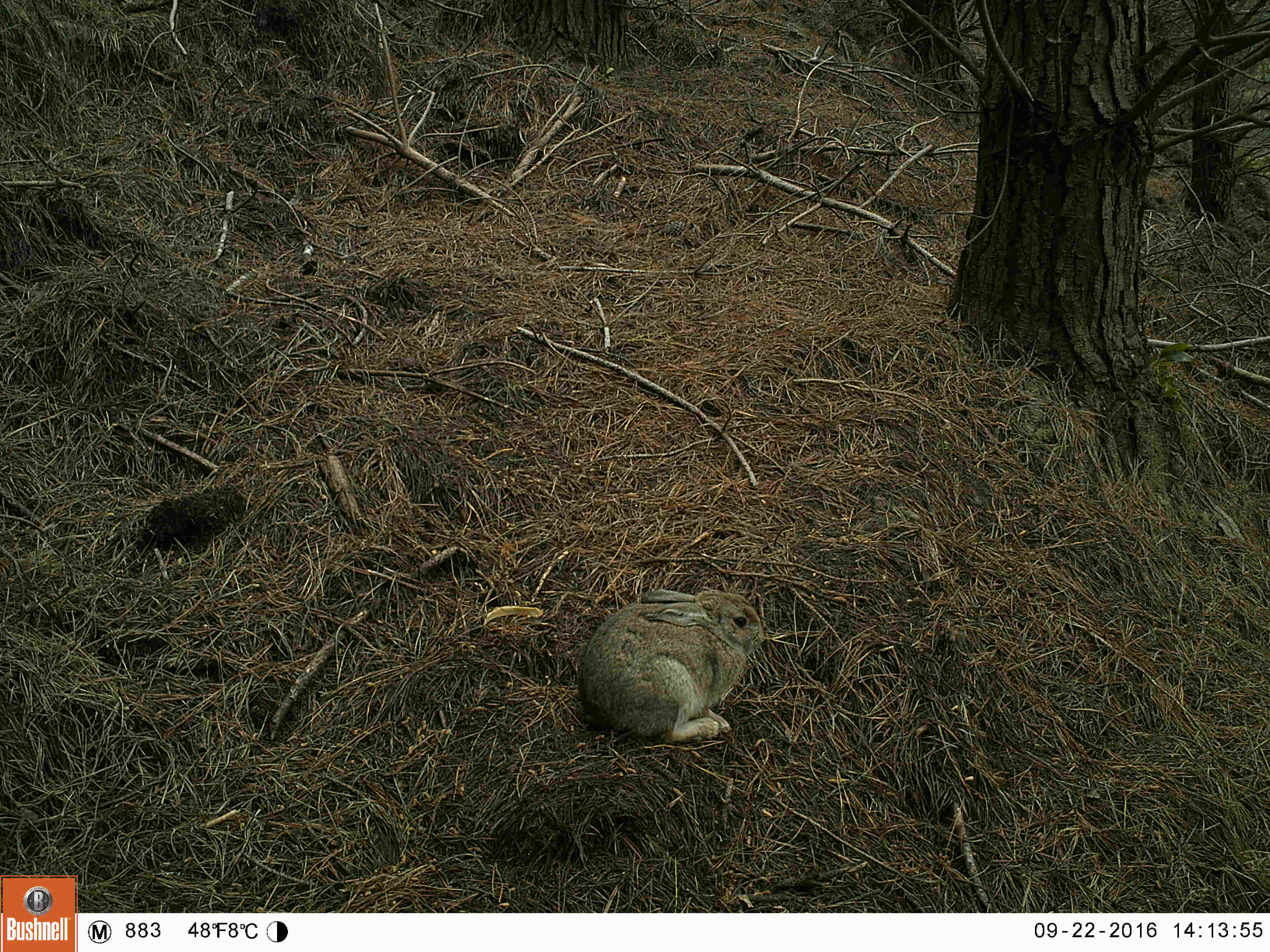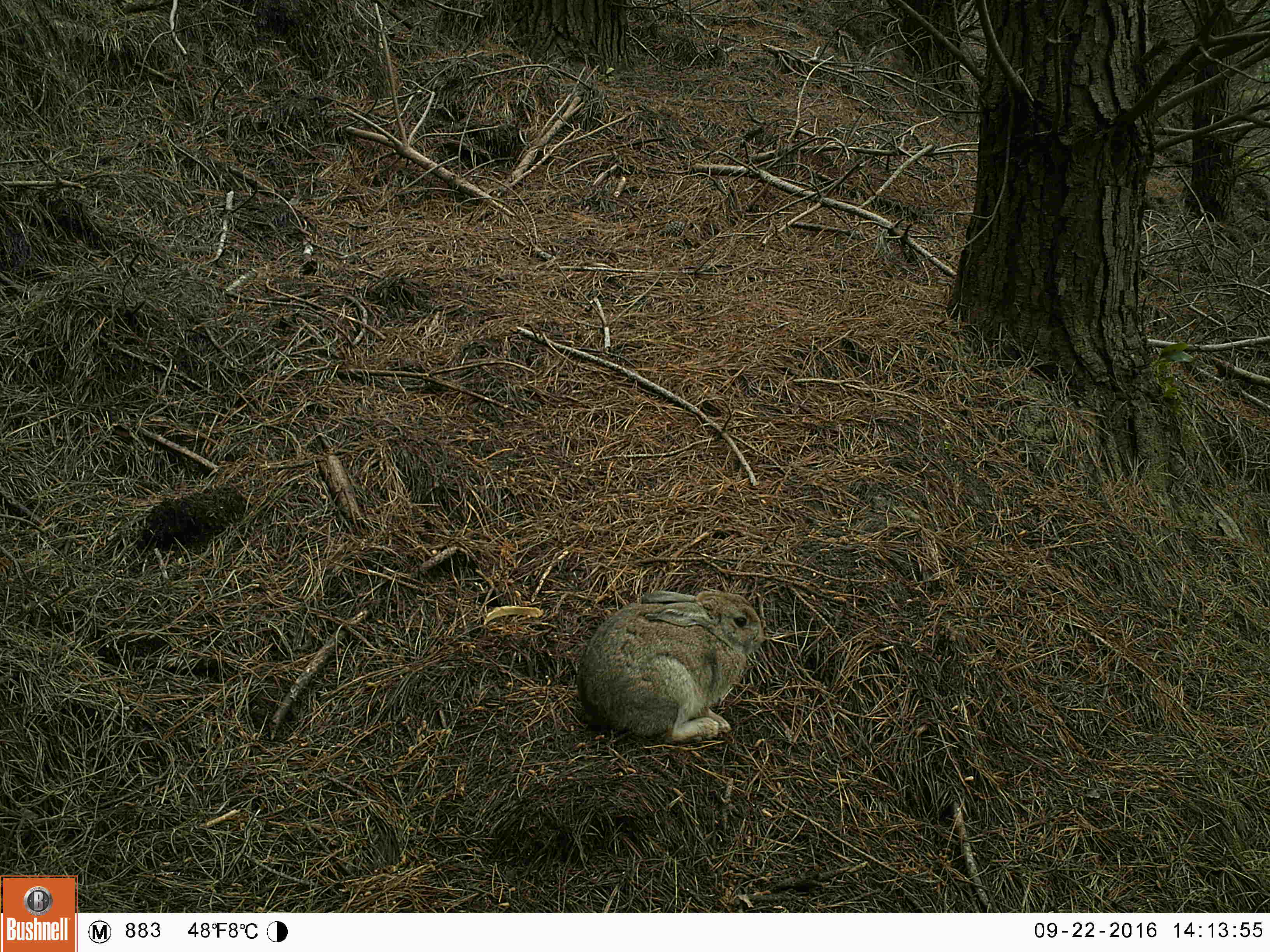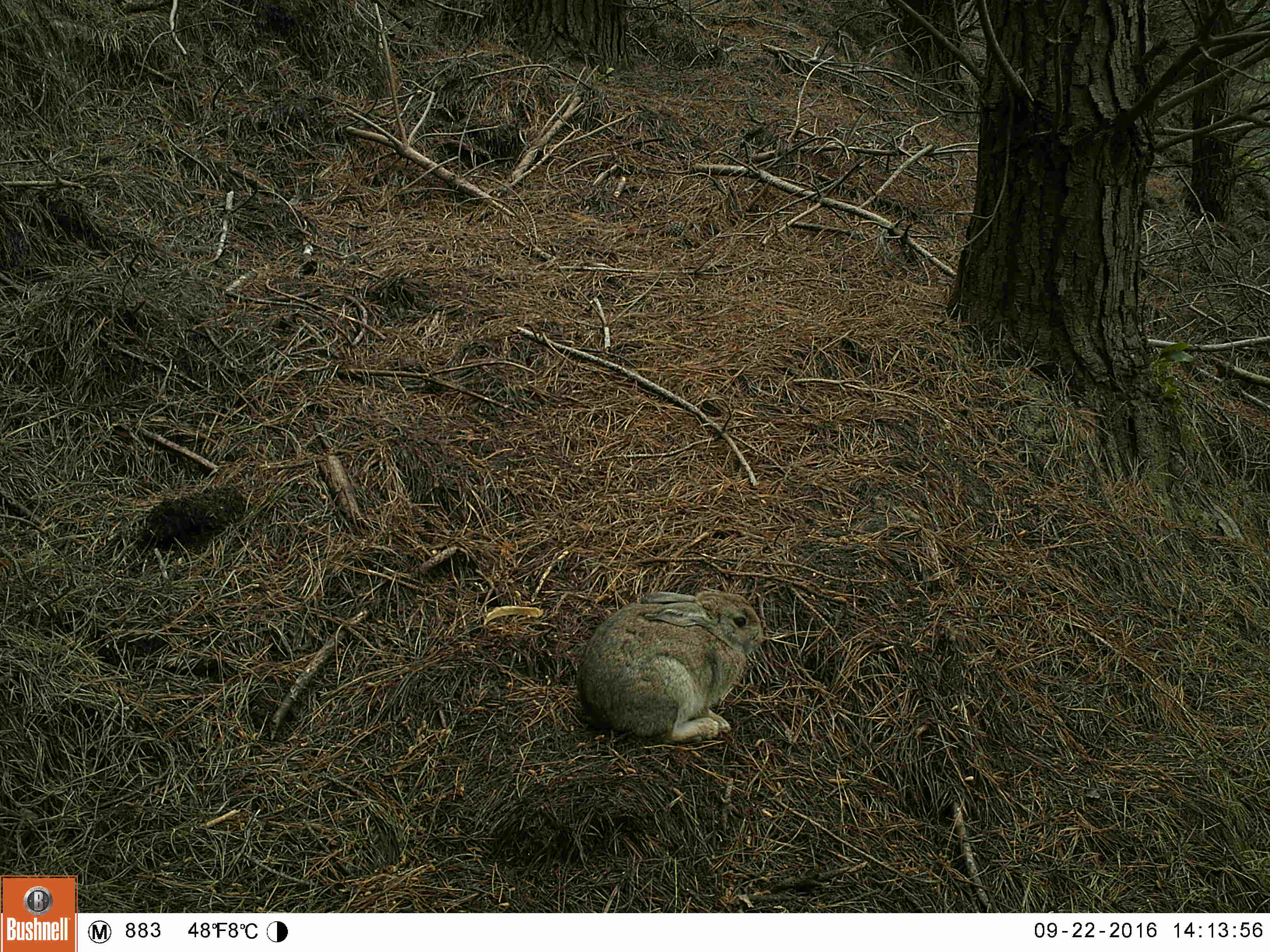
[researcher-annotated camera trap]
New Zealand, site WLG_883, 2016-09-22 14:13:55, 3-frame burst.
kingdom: Animalia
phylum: Chordata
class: Mammalia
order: Lagomorpha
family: Leporidae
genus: Oryctolagus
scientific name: Oryctolagus cuniculus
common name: european rabbit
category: rabbit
Rabbit (european rabbit) (Oryctolagus cuniculus).